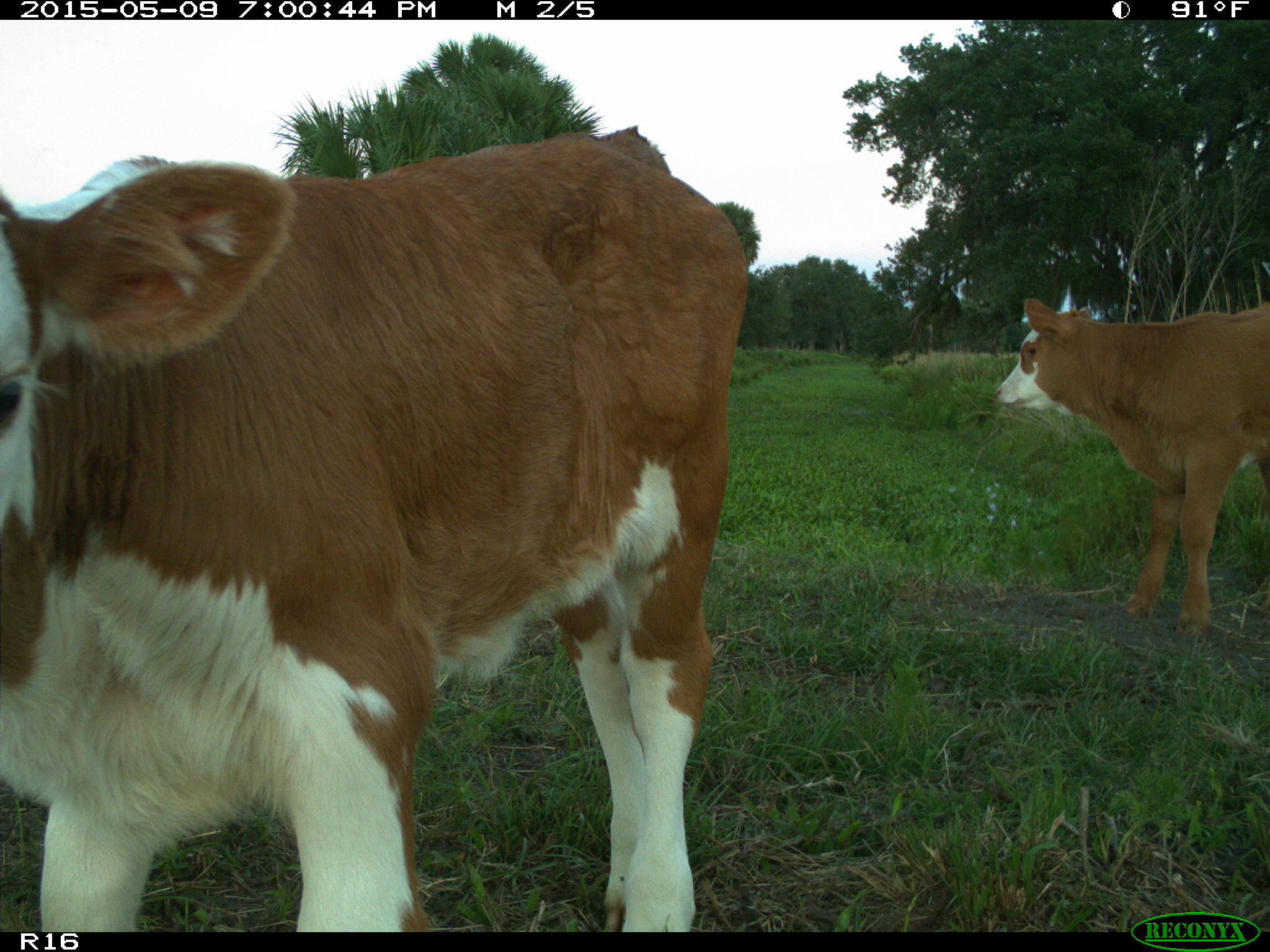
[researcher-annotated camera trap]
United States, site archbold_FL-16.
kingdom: Animalia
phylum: Chordata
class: Mammalia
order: Artiodactyla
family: Bovidae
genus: Bos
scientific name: Bos taurus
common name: domestic cow